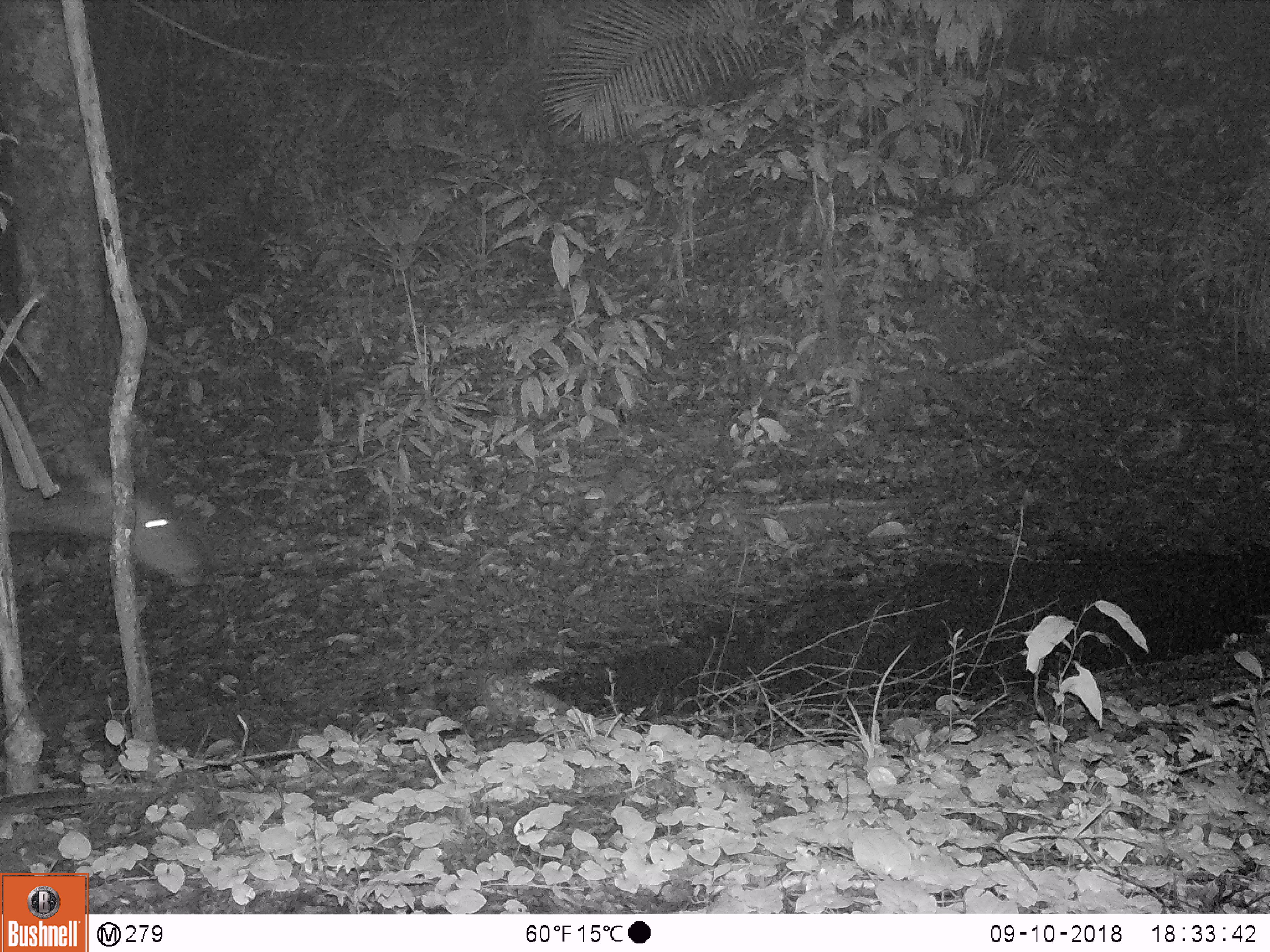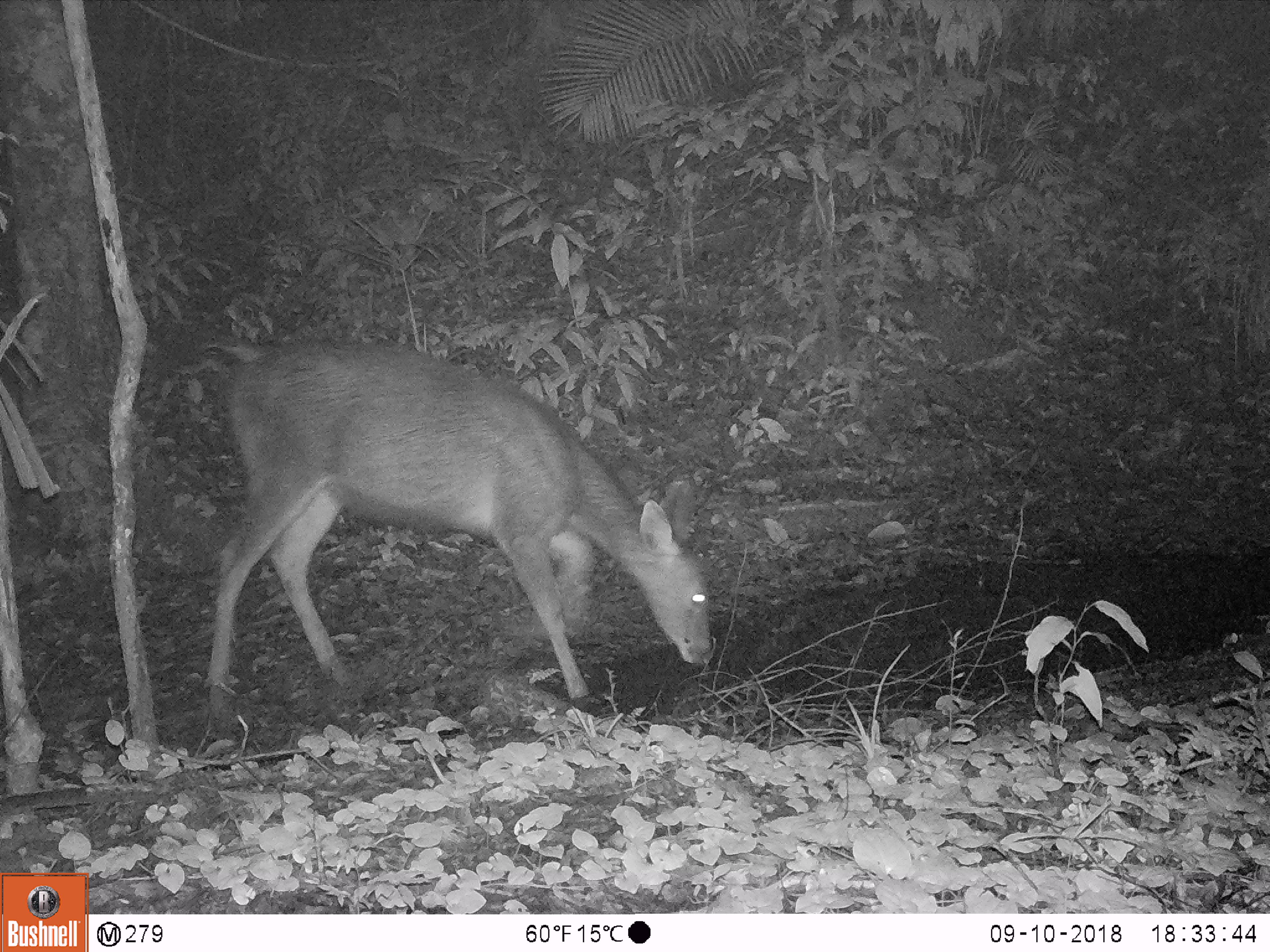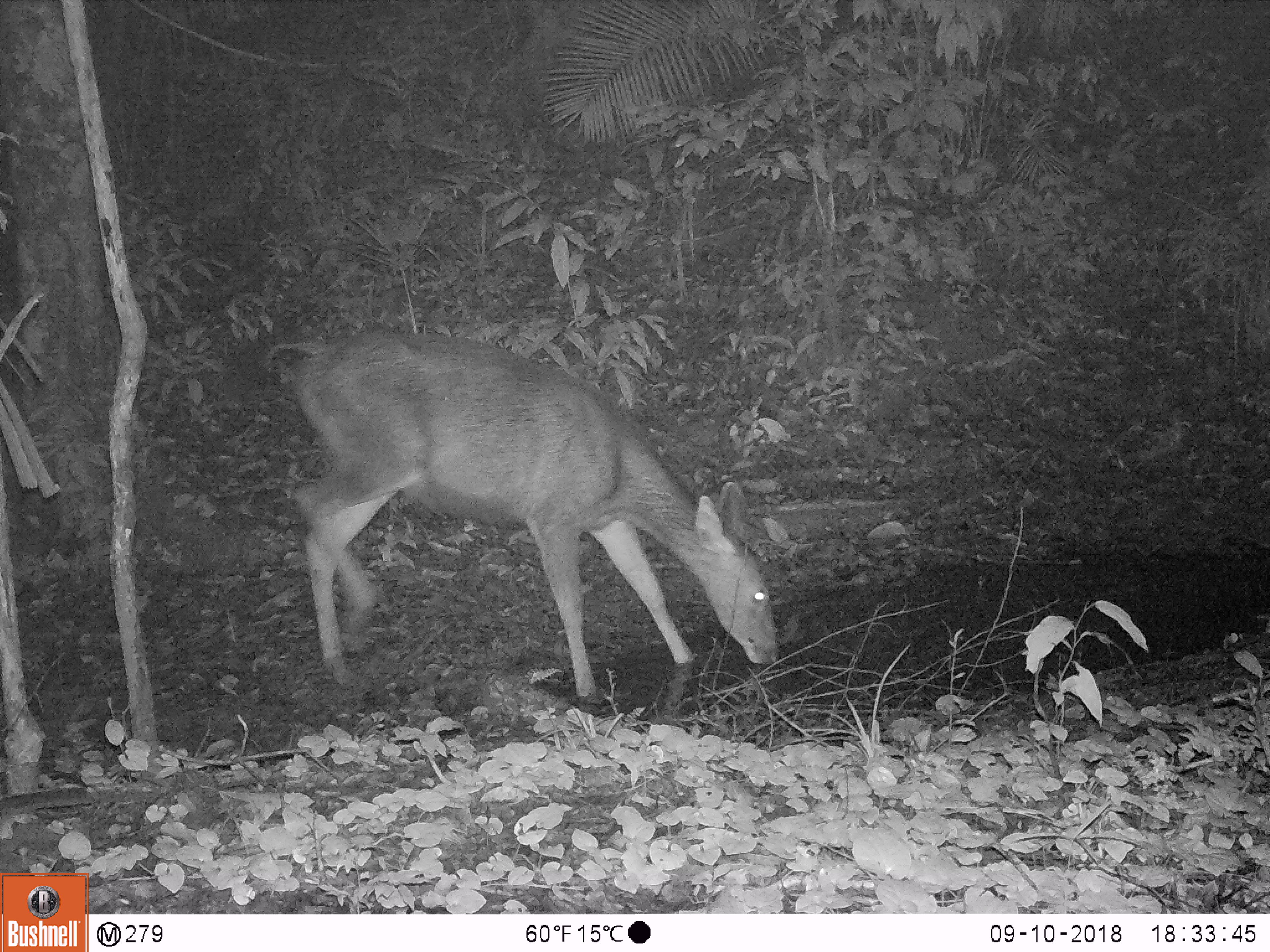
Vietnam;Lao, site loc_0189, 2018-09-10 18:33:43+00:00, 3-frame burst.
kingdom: Animalia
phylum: Chordata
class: Mammalia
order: Artiodactyla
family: Cervidae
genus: Rusa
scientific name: Rusa unicolor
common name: sambar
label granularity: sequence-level